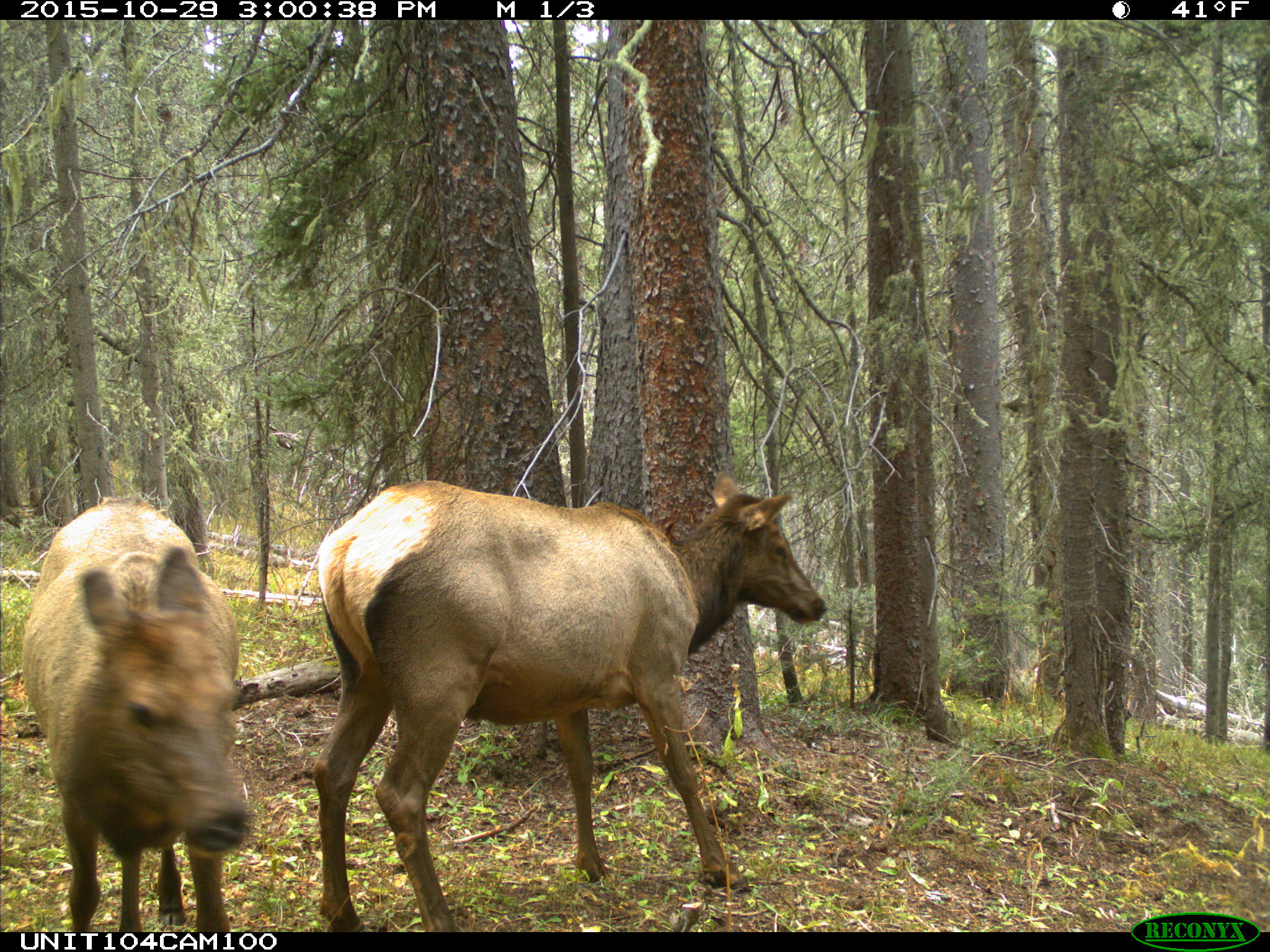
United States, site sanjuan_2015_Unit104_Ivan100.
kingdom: Animalia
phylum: Chordata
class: Mammalia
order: Artiodactyla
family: Cervidae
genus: Cervus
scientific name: Cervus elaphus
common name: red deer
Cervus elaphus (red deer).